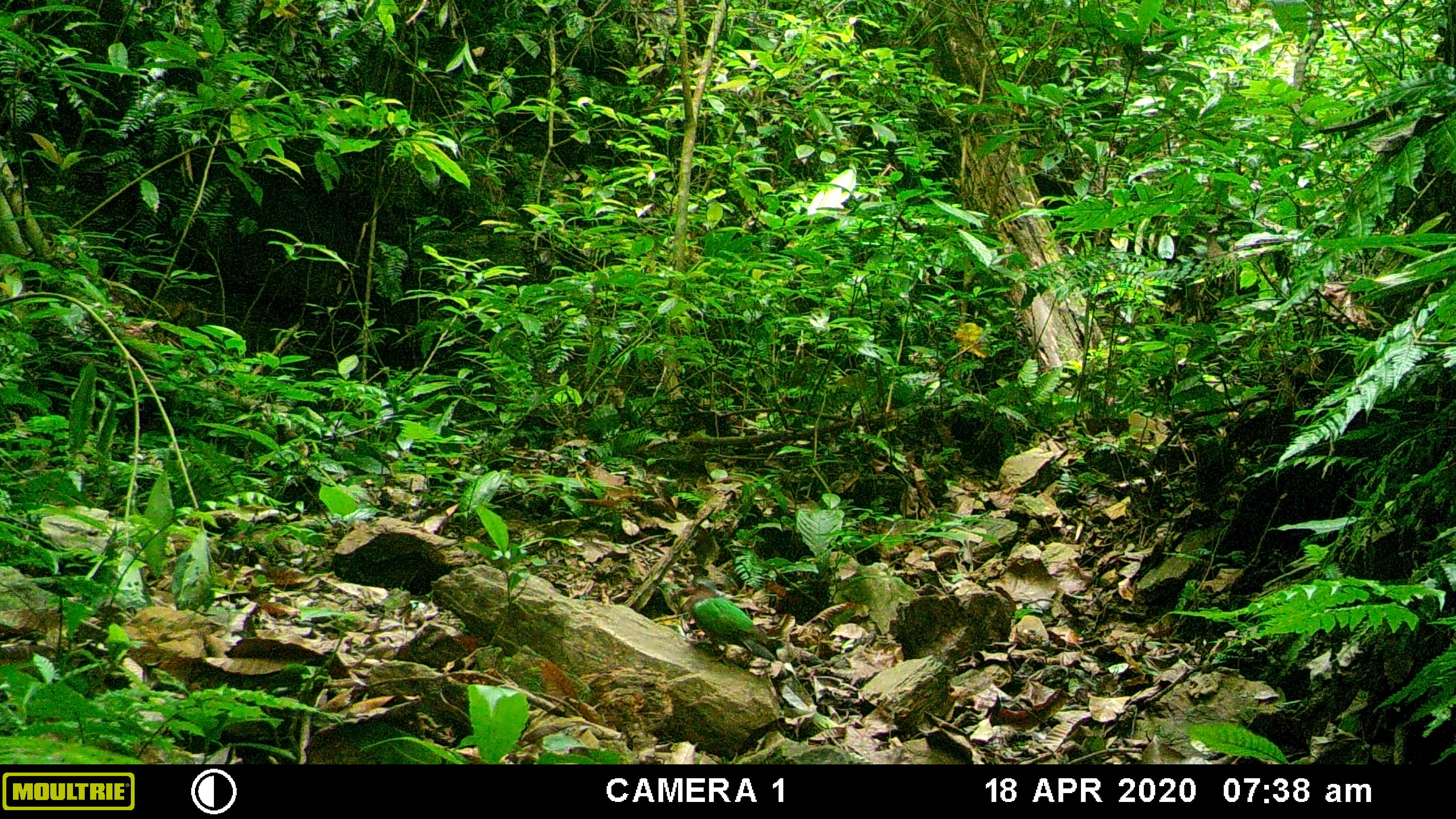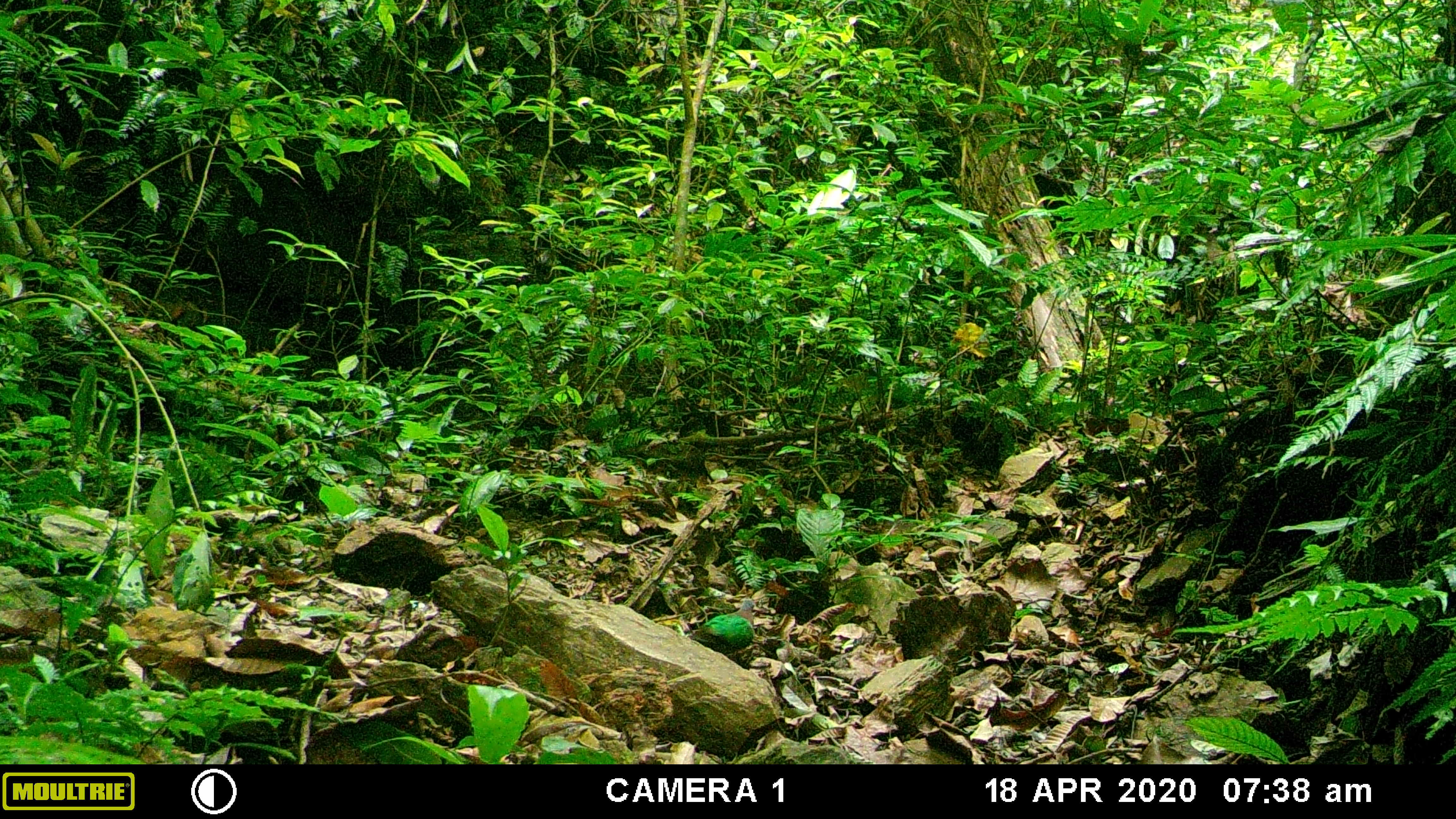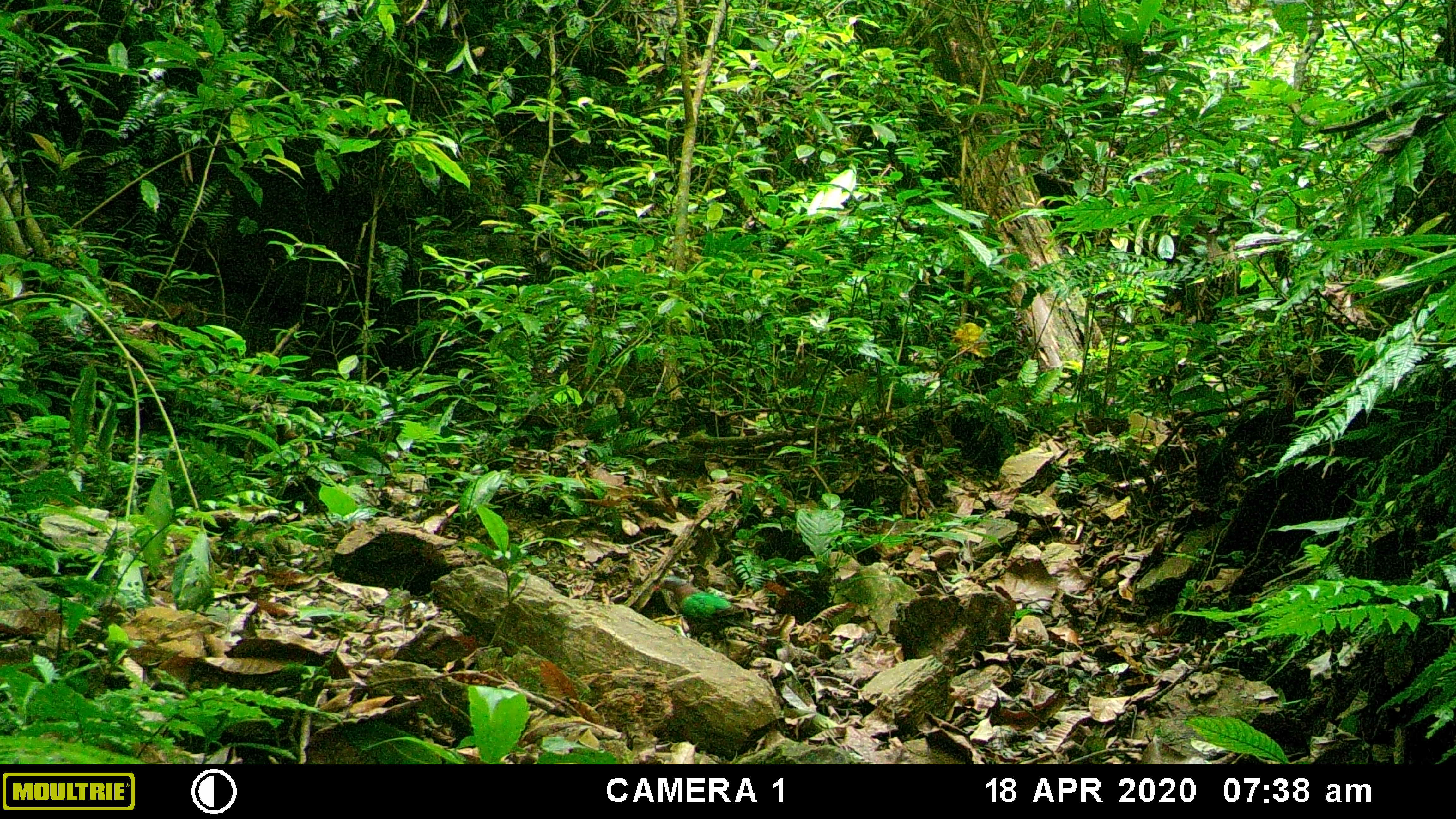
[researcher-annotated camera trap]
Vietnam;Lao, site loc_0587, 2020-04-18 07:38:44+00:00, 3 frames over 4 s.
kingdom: Animalia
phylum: Chordata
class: Aves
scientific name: Aves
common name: bird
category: unidentified bird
Unidentified bird (bird) (Aves). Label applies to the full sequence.